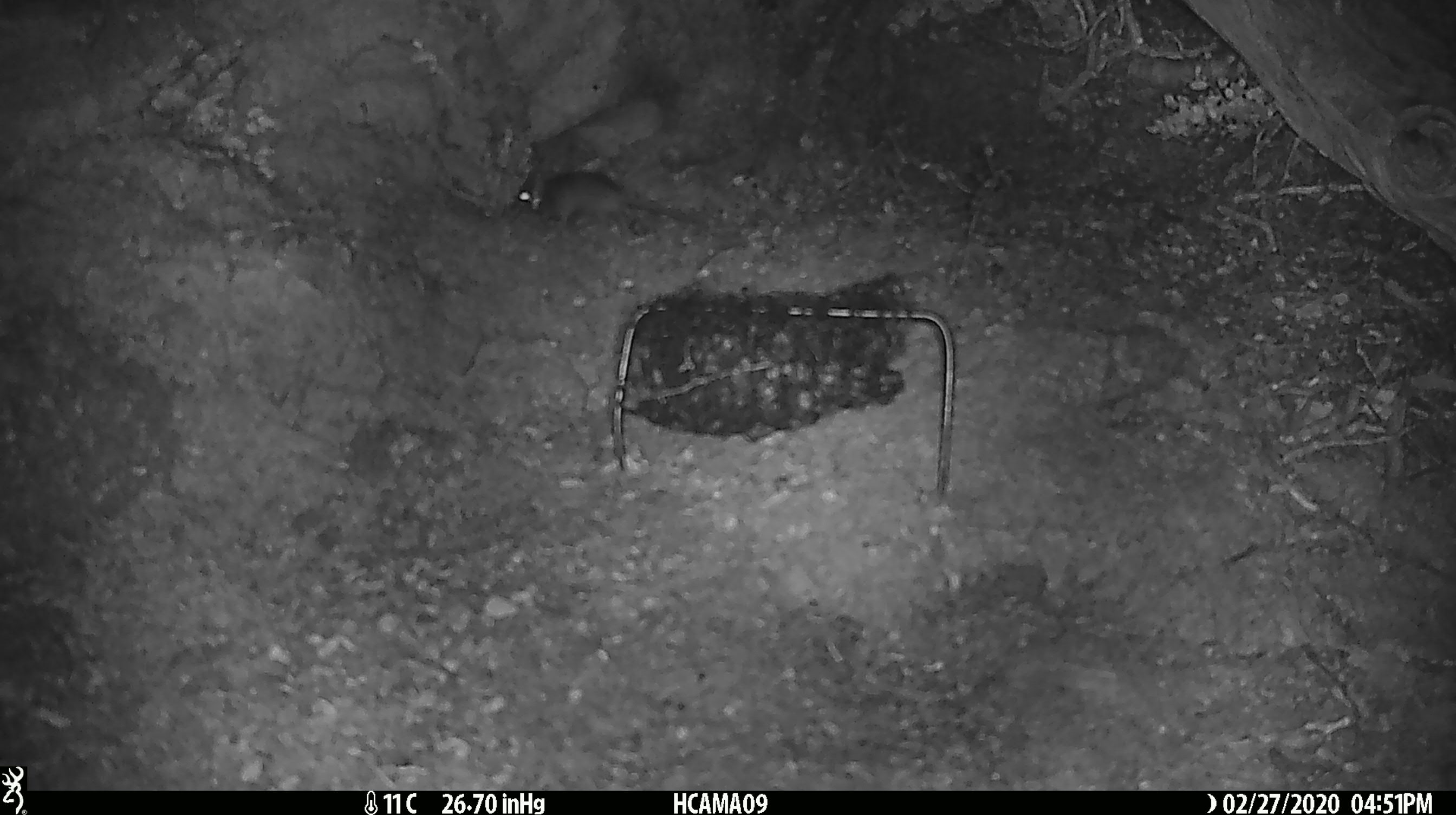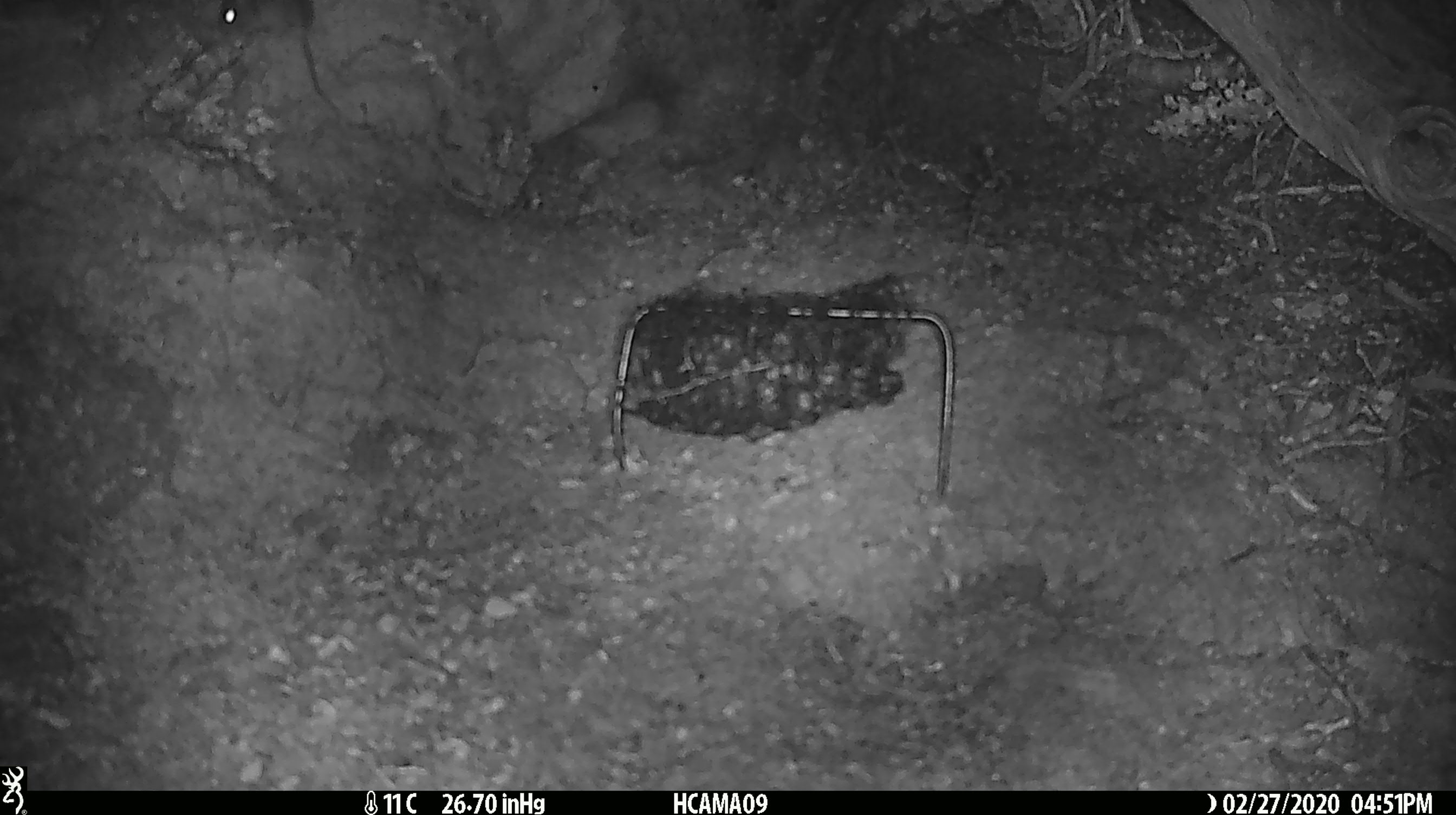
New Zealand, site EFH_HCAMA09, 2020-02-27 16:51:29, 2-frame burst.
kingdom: Animalia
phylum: Chordata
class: Mammalia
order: Rodentia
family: Muridae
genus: Mus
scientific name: Mus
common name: mouse